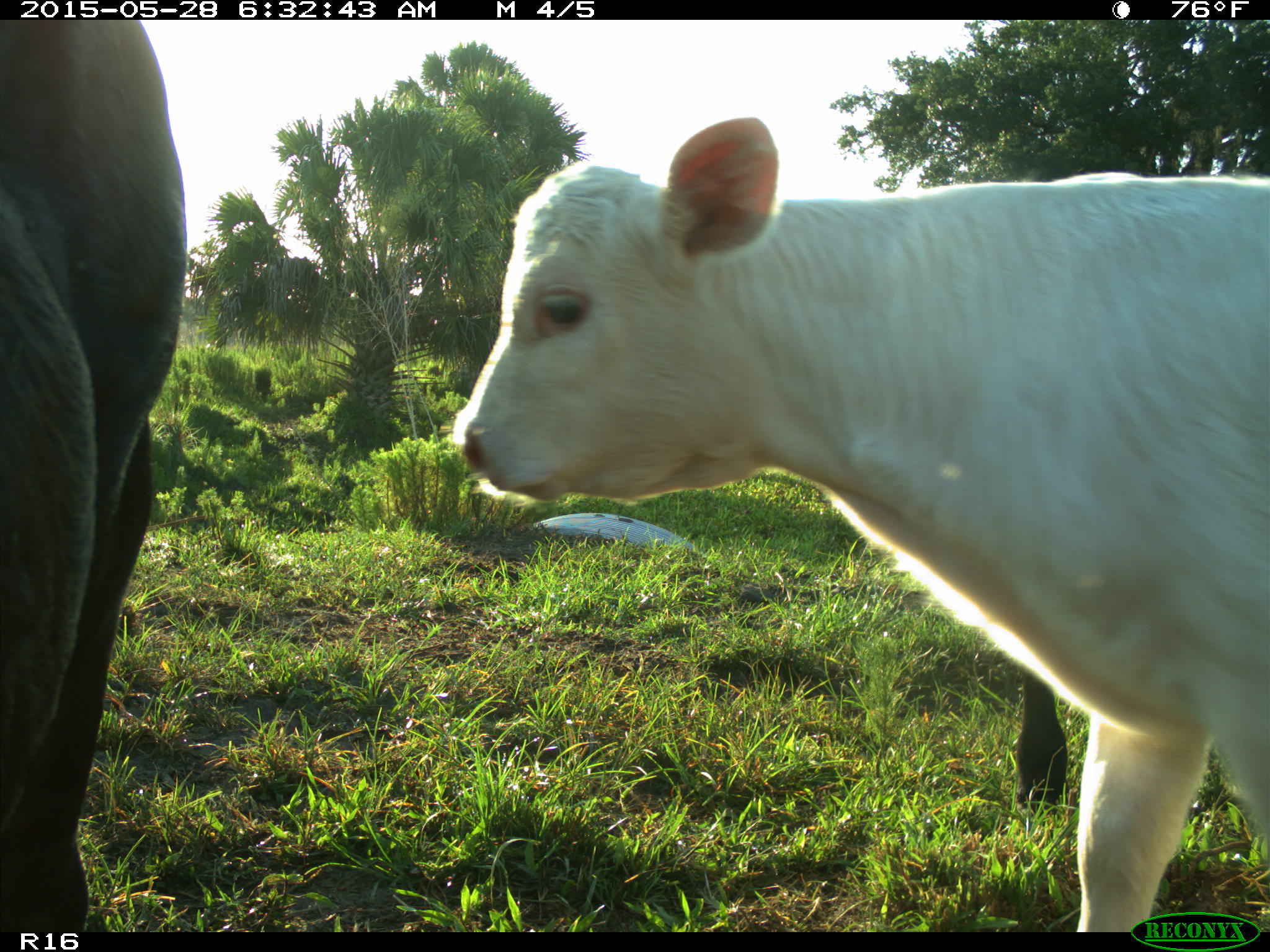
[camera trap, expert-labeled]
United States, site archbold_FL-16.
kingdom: Animalia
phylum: Chordata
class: Mammalia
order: Artiodactyla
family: Bovidae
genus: Bos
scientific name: Bos taurus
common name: domestic cow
Bos taurus (domestic cow).